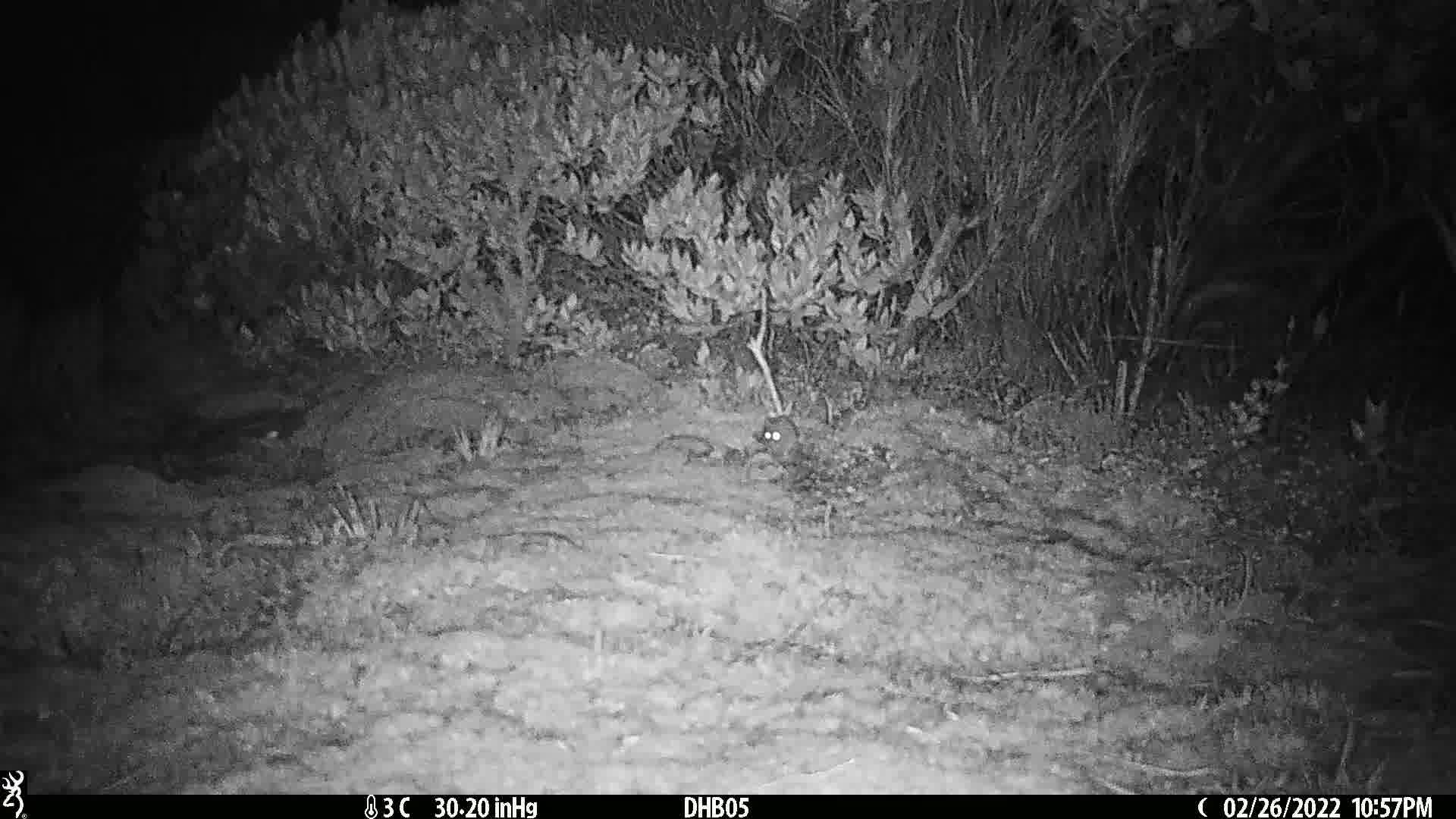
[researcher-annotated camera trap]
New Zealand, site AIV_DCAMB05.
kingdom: Animalia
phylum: Chordata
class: Mammalia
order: Rodentia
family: Muridae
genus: Mus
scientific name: Mus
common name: mouse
Mouse (Mus).